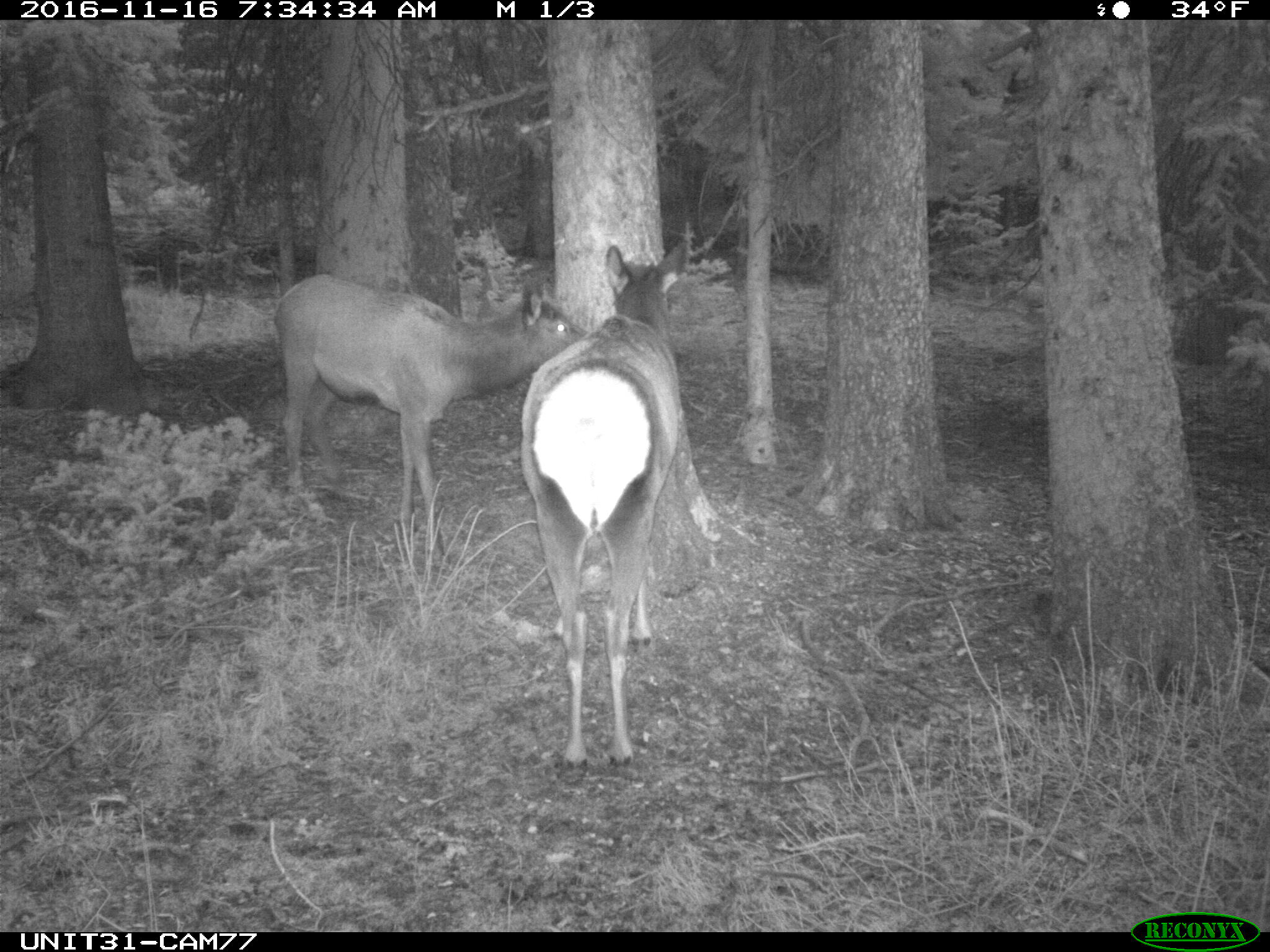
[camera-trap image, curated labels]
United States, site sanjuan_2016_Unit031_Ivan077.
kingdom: Animalia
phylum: Chordata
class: Mammalia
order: Artiodactyla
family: Cervidae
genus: Cervus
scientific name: Cervus elaphus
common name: red deer